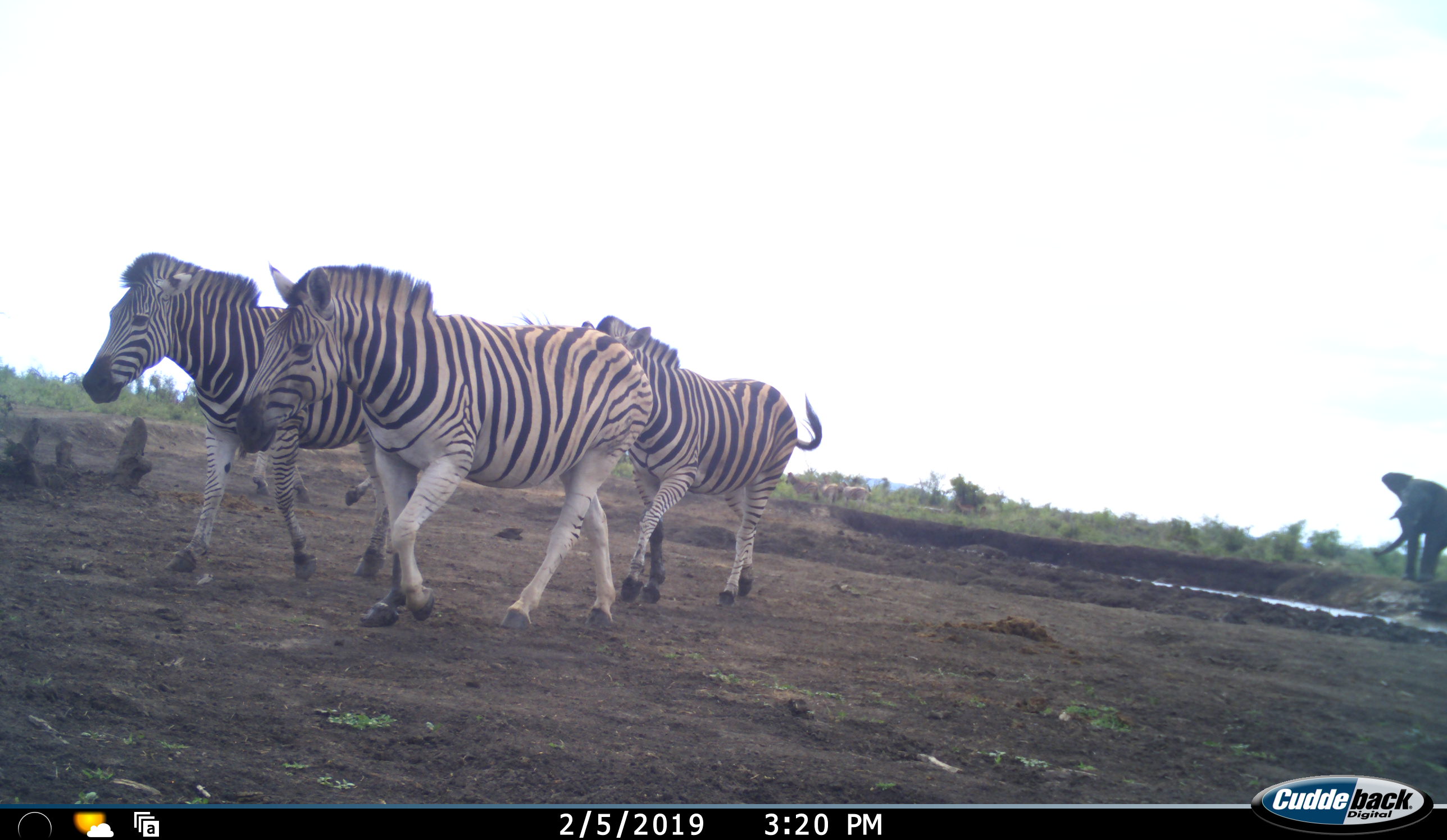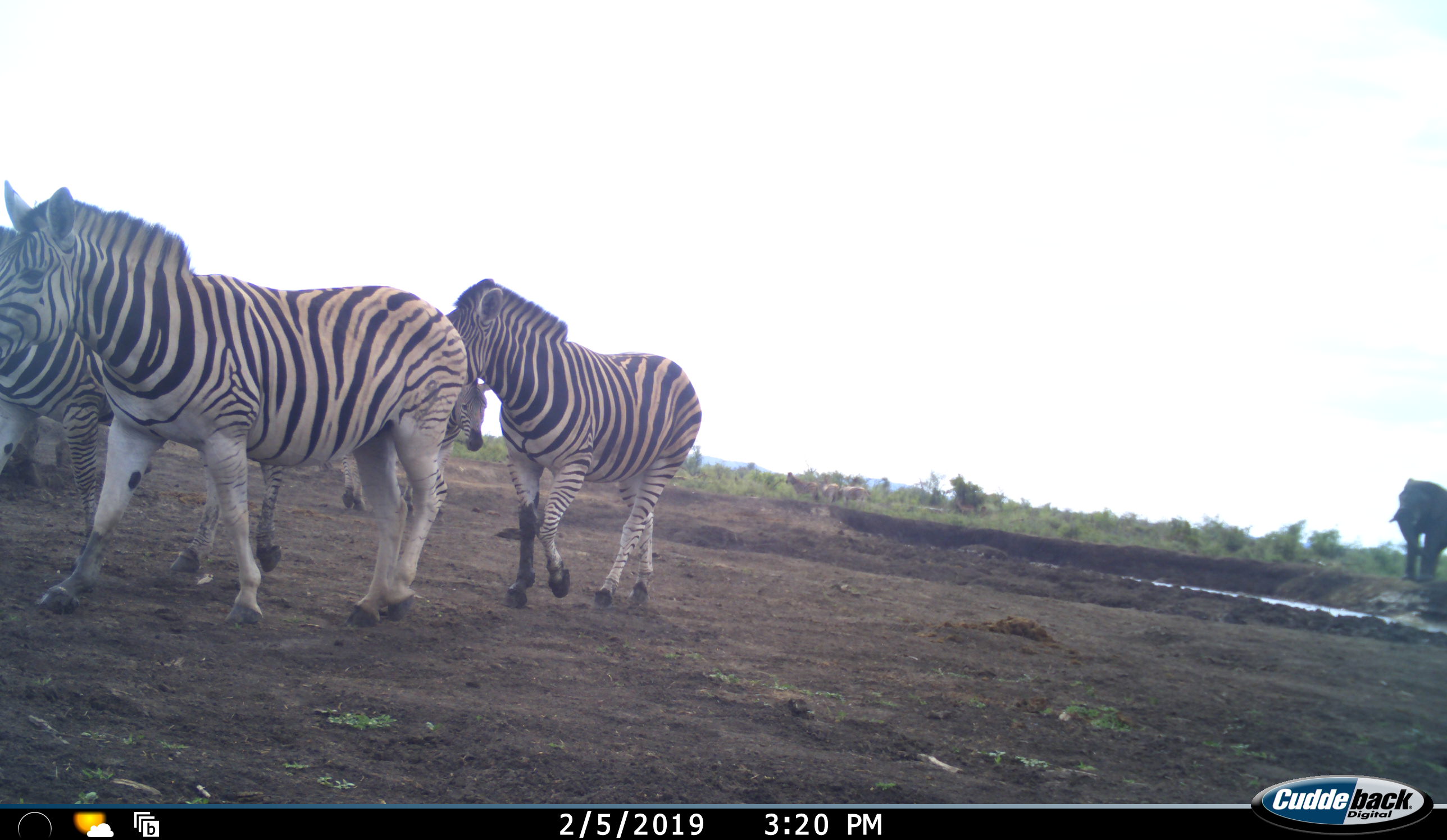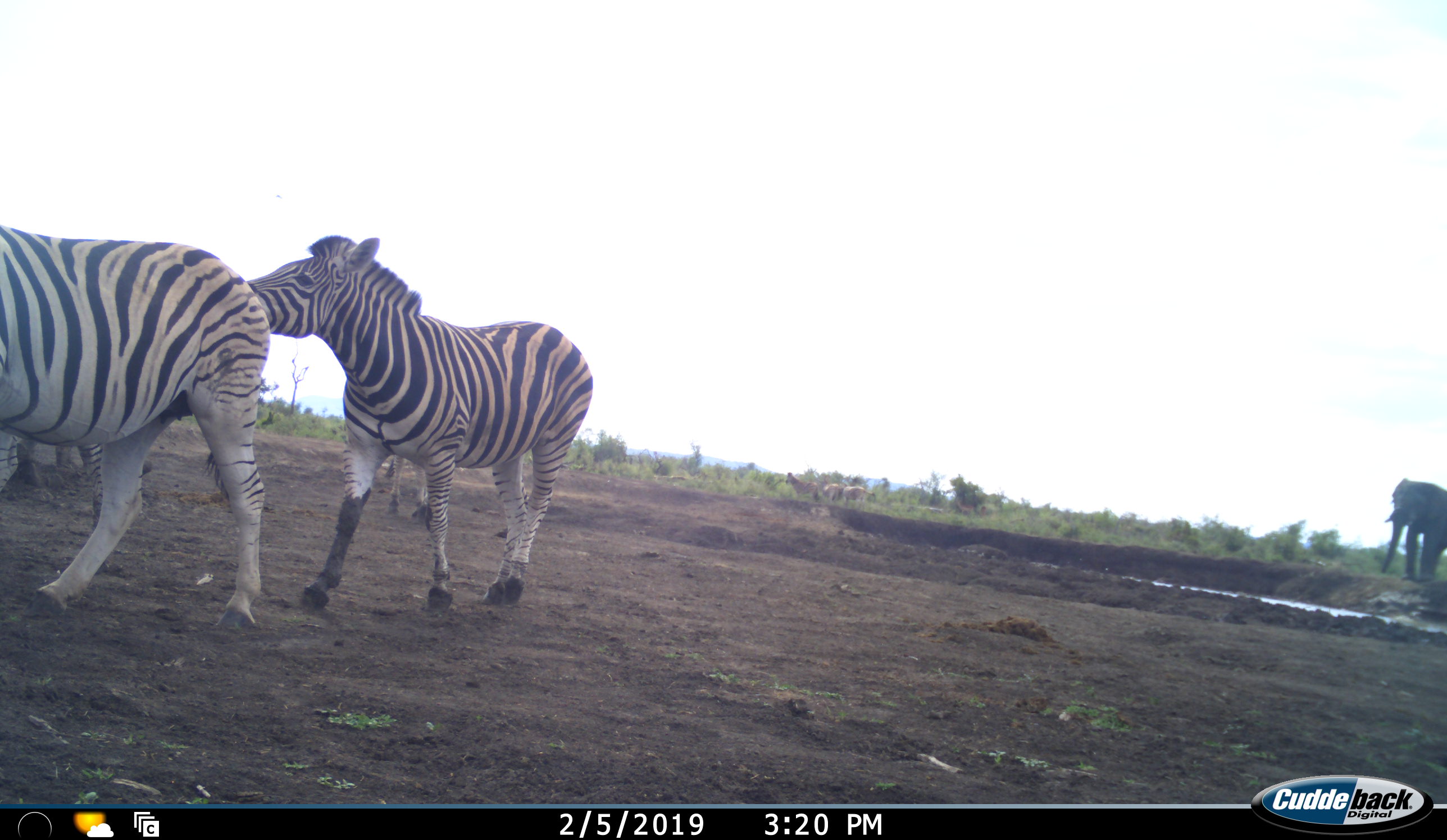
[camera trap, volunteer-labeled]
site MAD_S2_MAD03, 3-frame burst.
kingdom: Animalia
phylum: Chordata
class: Mammalia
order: Proboscidea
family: Elephantidae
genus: Loxodonta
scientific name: Loxodonta africana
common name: african bush elephant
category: elephant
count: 1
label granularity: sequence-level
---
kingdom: Animalia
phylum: Chordata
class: Mammalia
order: Perissodactyla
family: Equidae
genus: Equus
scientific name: Equus quagga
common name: plains zebra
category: zebraplains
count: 4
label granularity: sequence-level